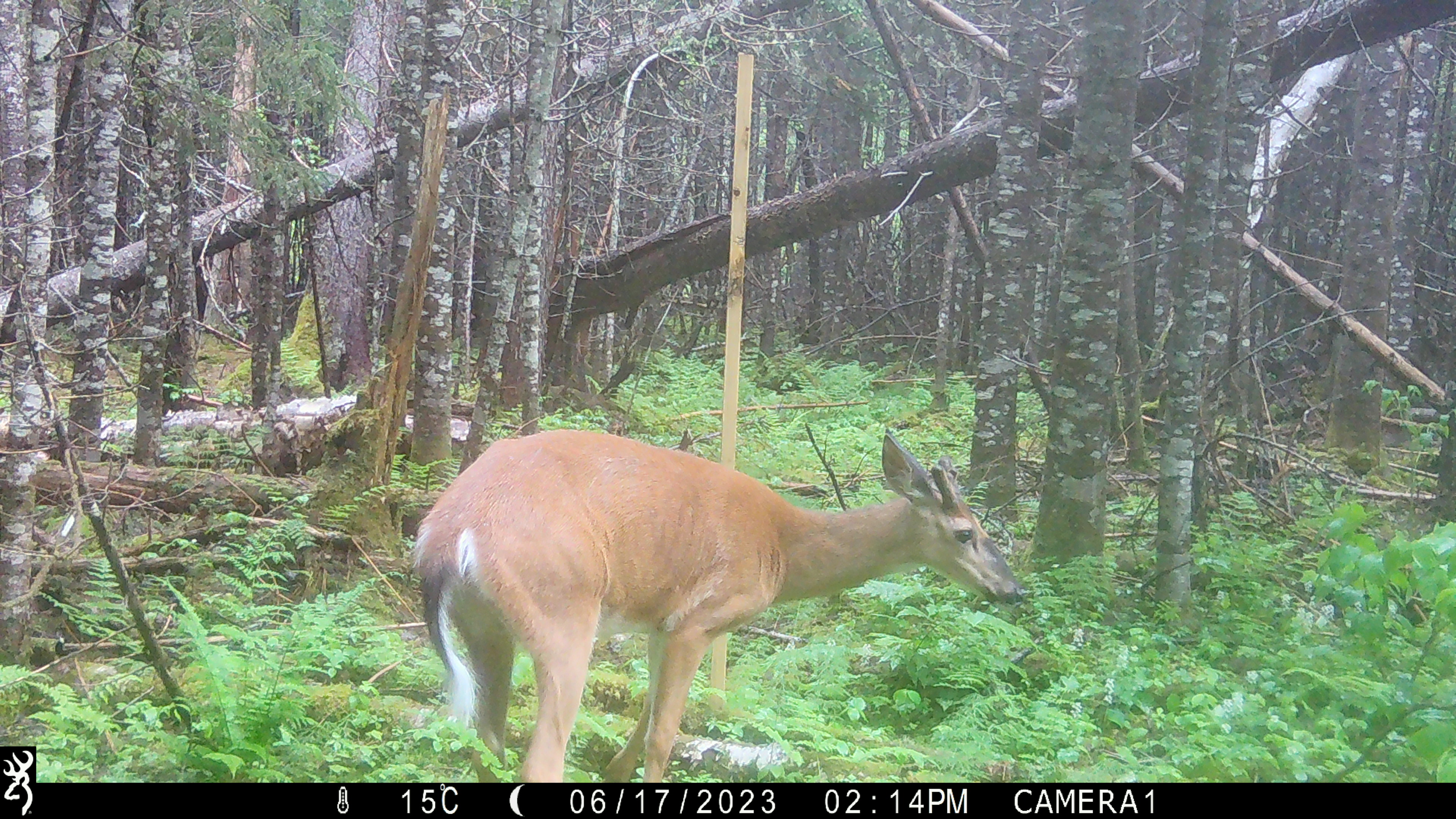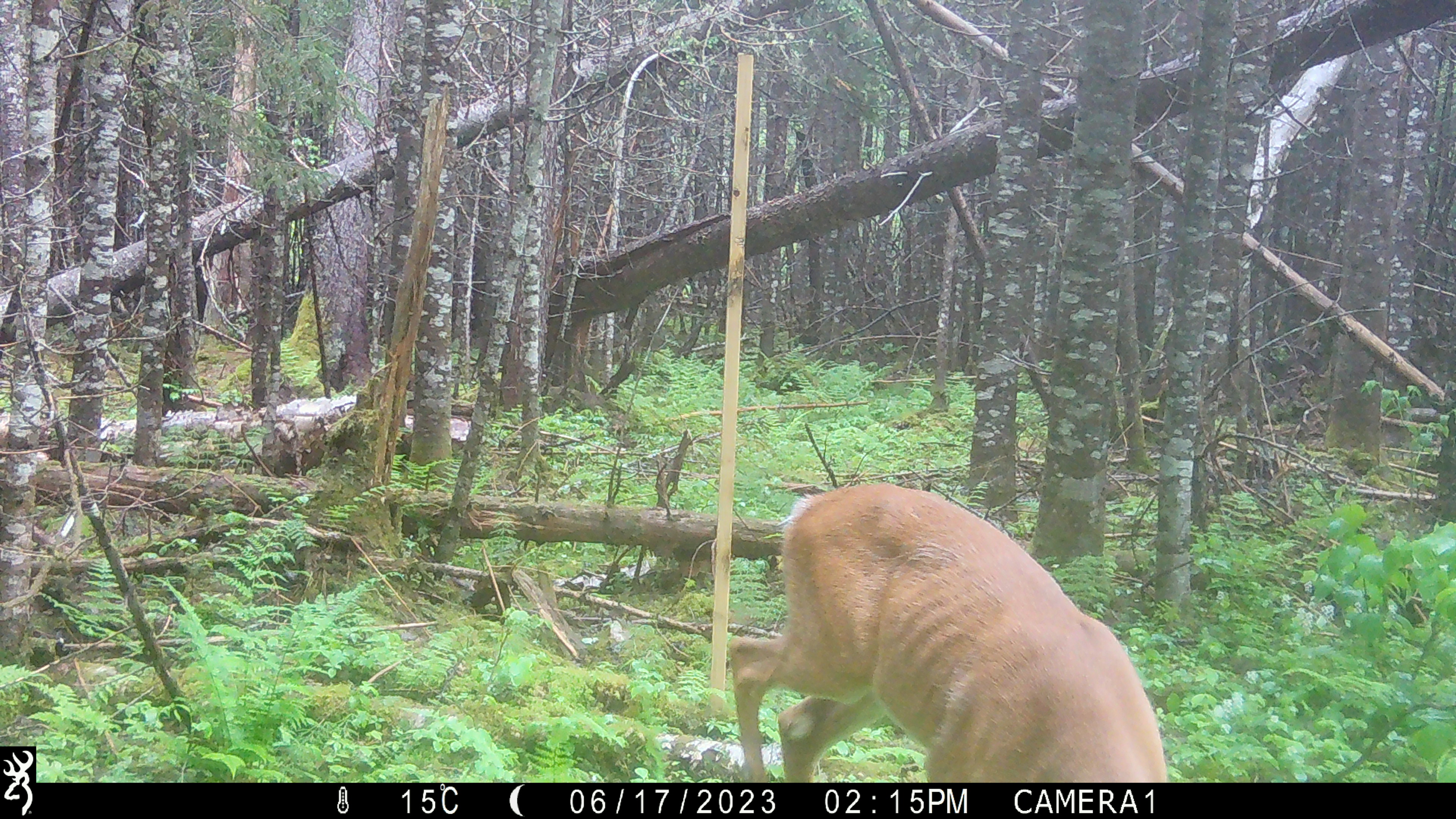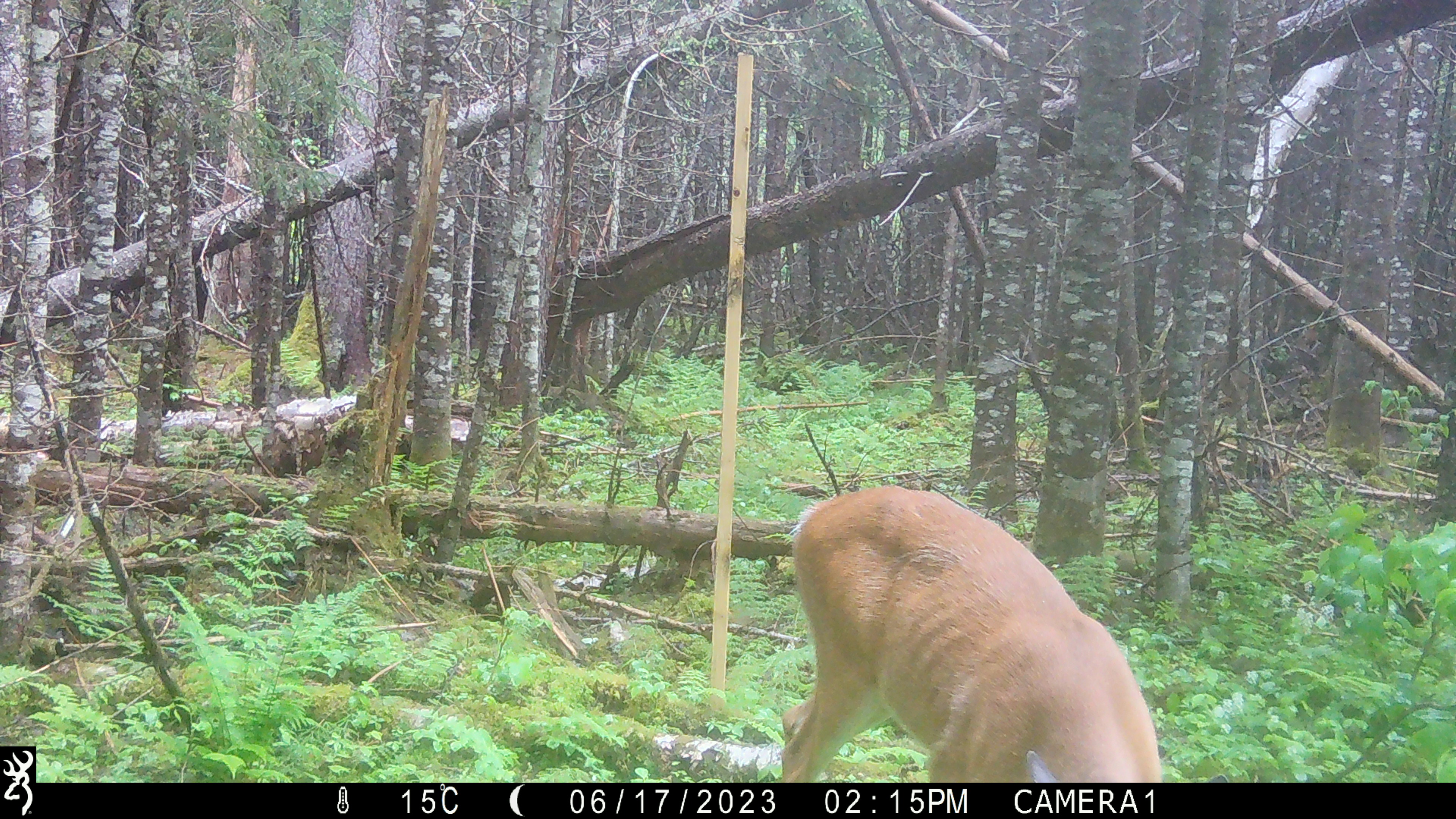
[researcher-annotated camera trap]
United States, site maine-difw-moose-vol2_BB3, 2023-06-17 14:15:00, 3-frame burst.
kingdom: Animalia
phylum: Chordata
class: Mammalia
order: Artiodactyla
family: Cervidae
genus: Odocoileus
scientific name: Odocoileus virginianus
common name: white-tailed deer